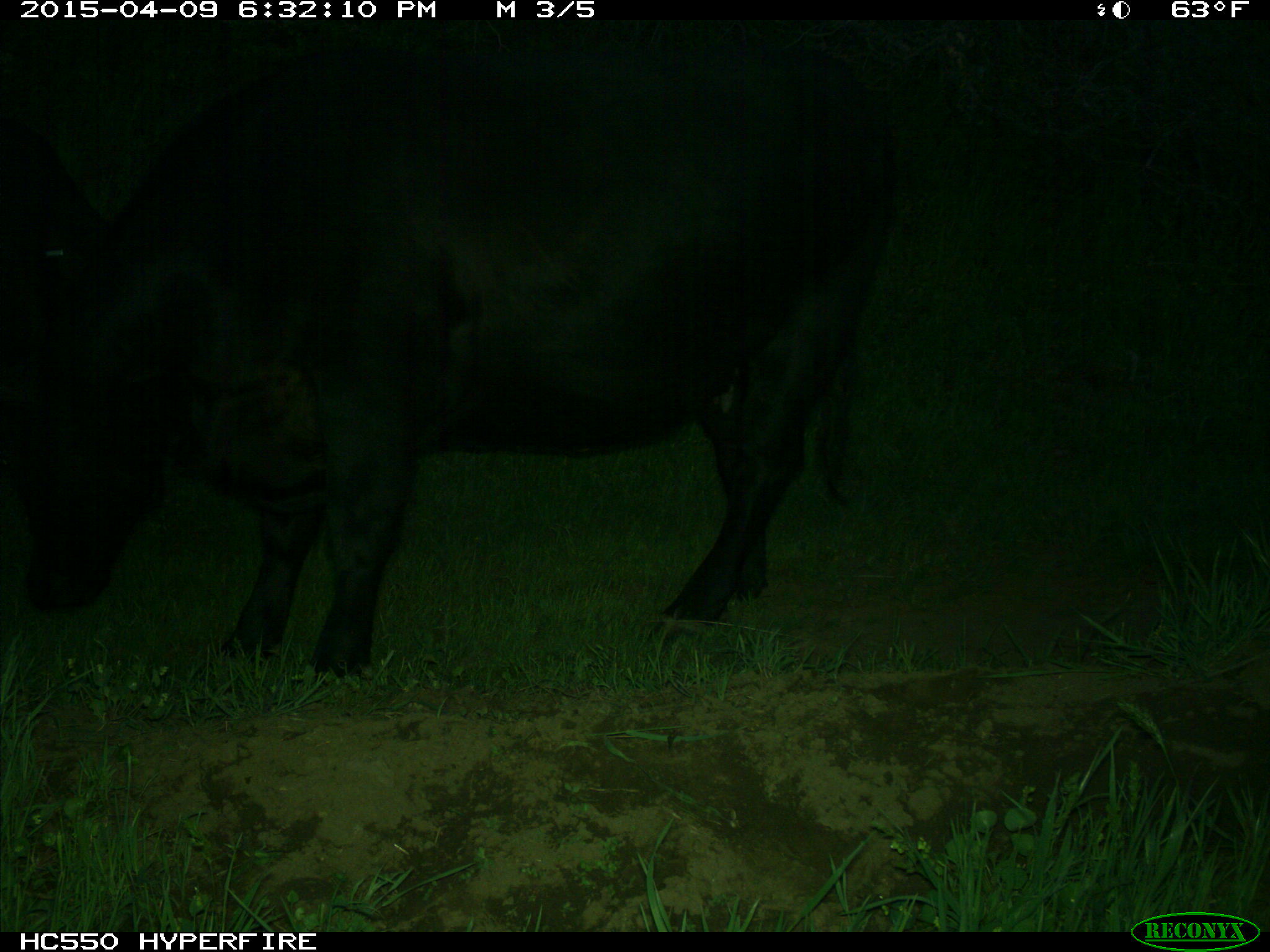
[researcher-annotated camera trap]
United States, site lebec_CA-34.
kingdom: Animalia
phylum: Chordata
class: Mammalia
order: Artiodactyla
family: Bovidae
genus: Bos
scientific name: Bos taurus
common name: domestic cow